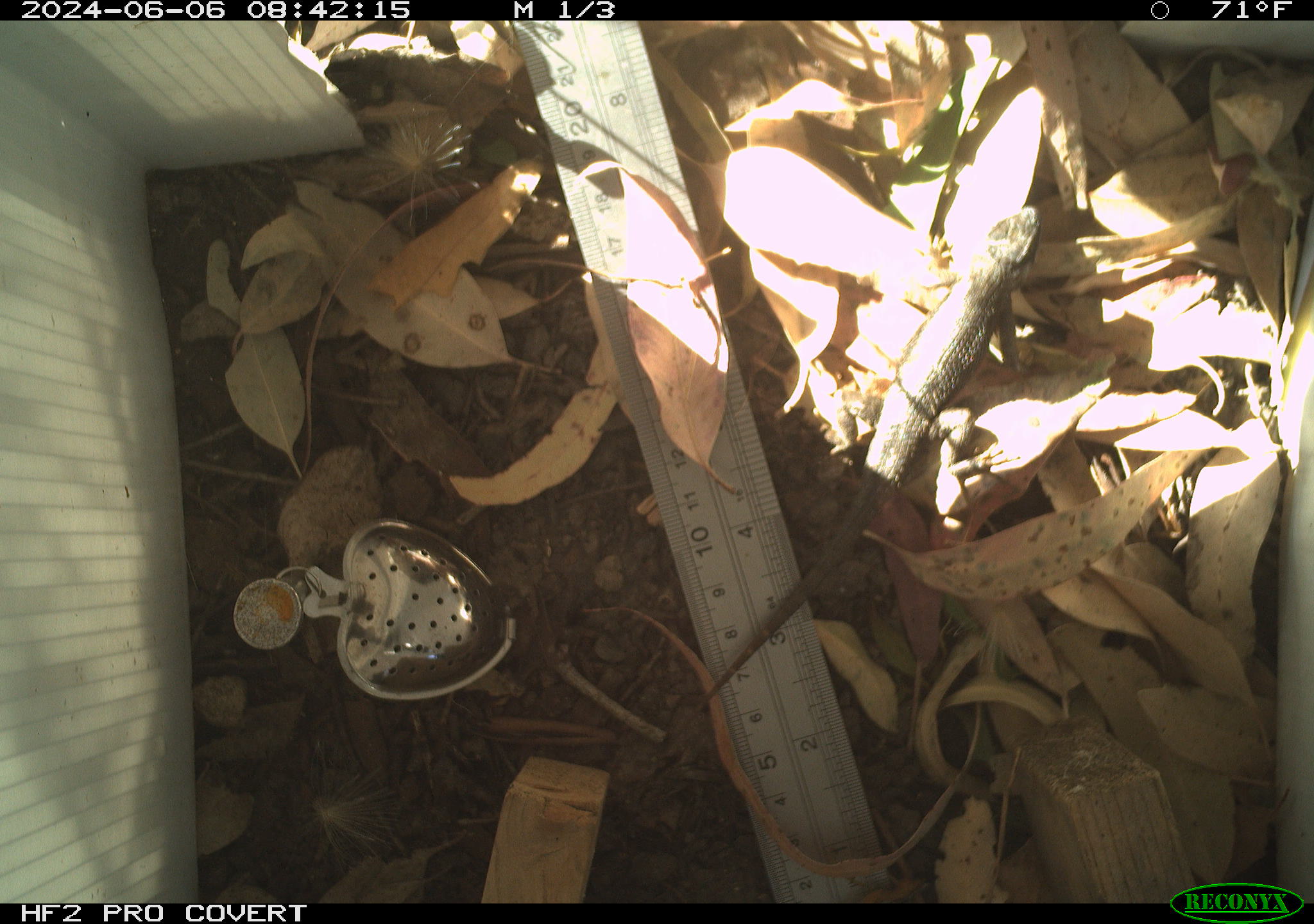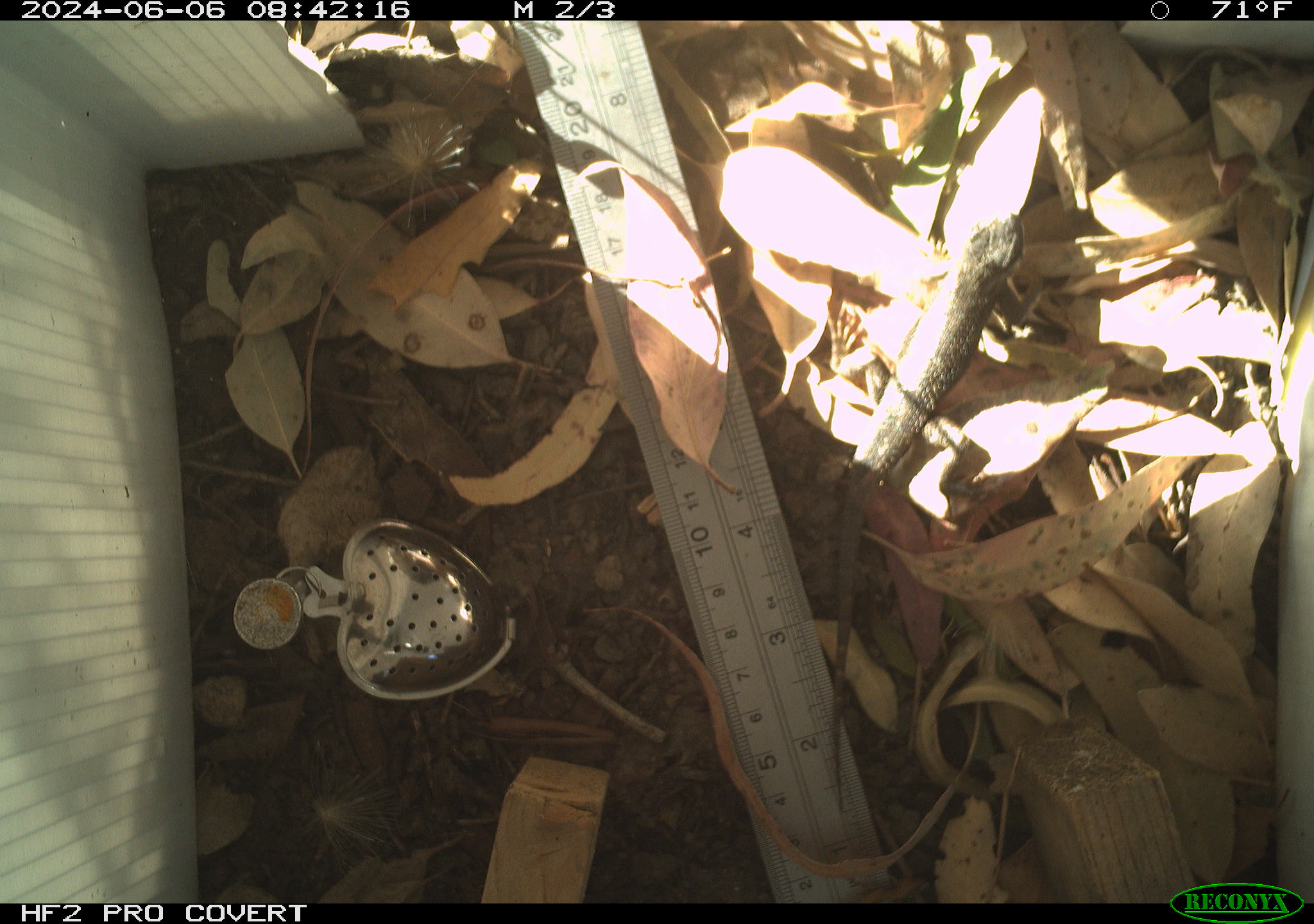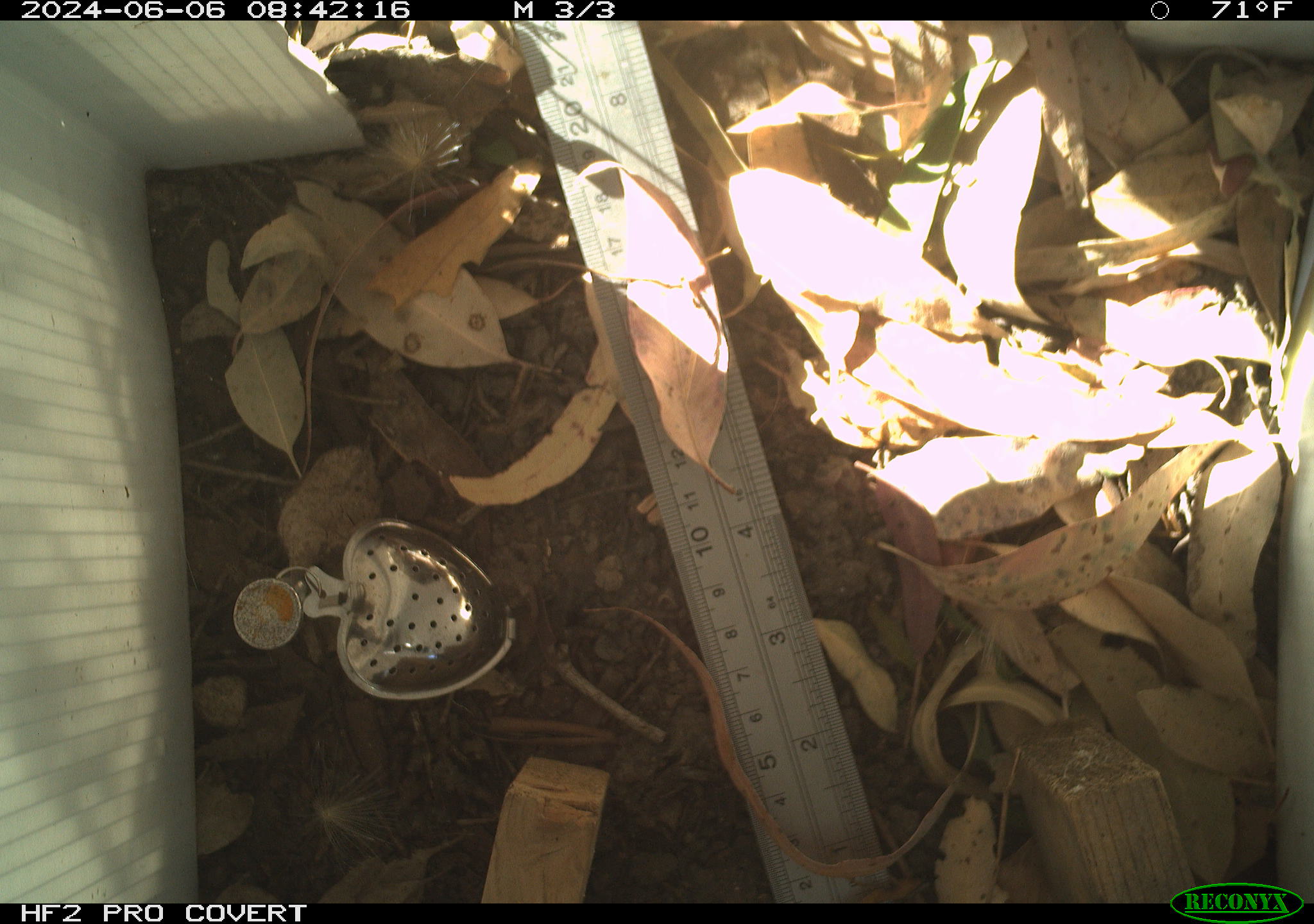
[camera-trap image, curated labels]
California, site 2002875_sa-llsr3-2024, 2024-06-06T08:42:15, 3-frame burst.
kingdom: Animalia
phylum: Chordata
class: Reptilia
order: Squamata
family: Phrynosomatidae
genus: Sceloporus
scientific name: Sceloporus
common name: spiny lizards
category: sceloporus species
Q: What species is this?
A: Sceloporus species (spiny lizards) (Sceloporus).